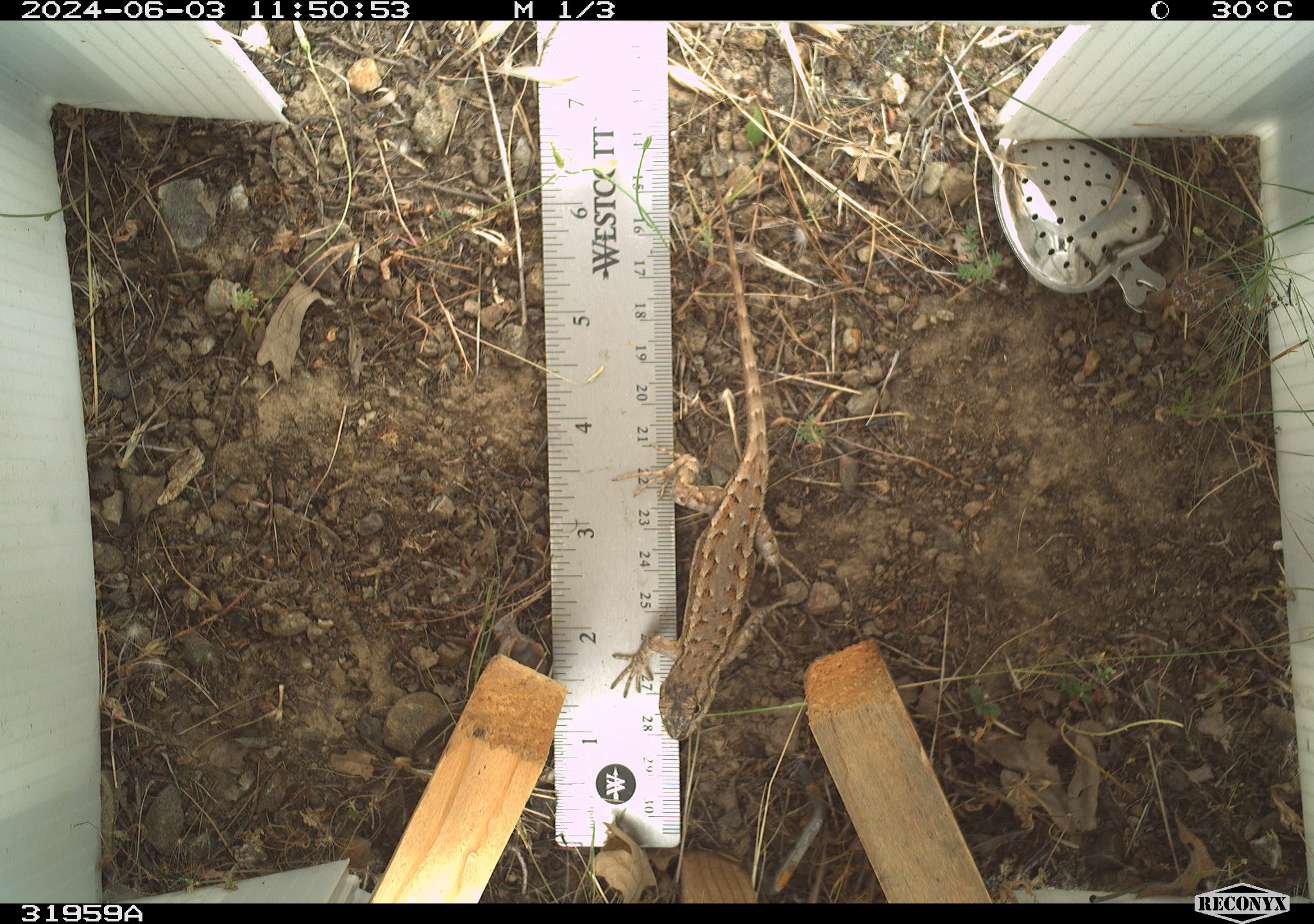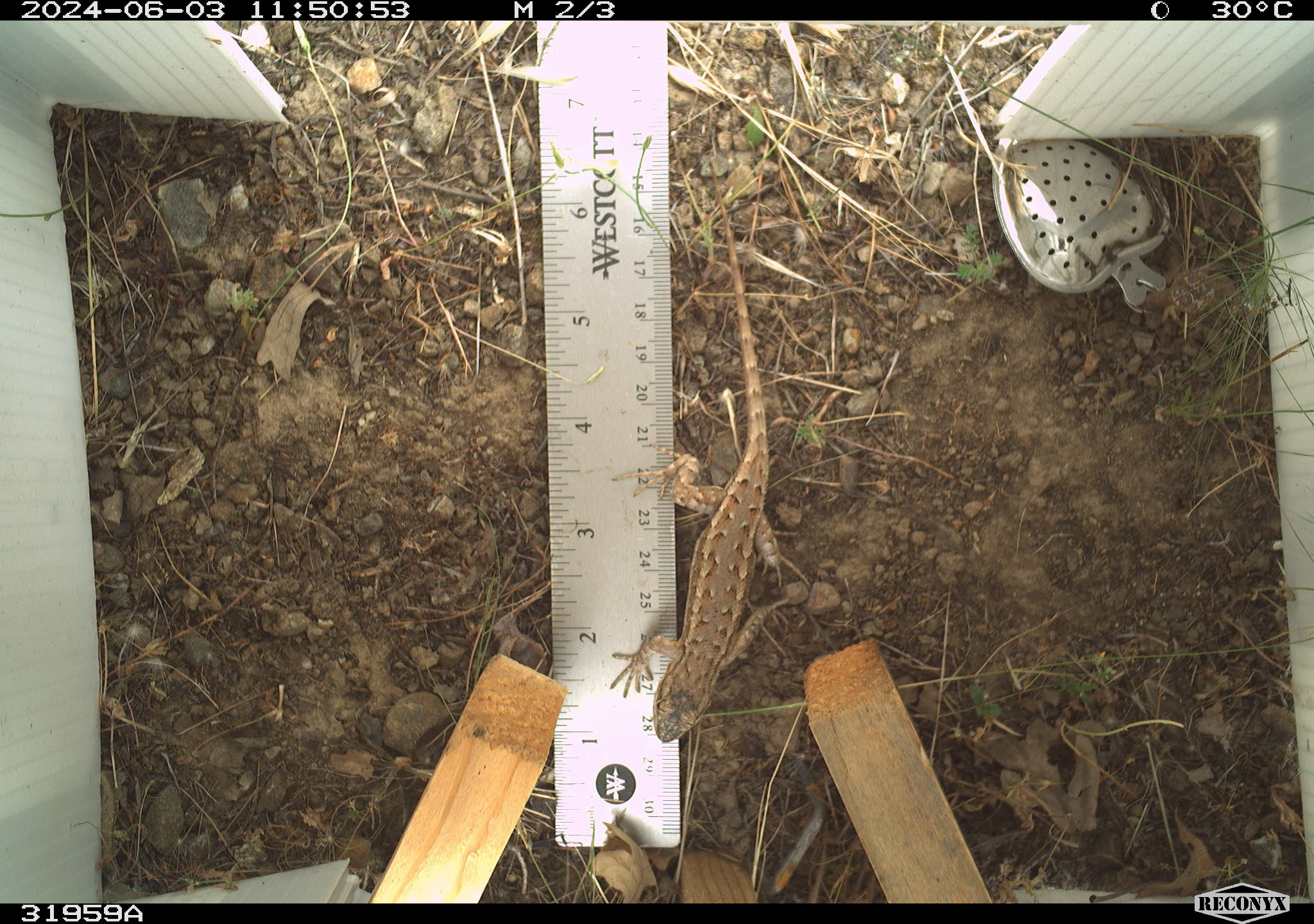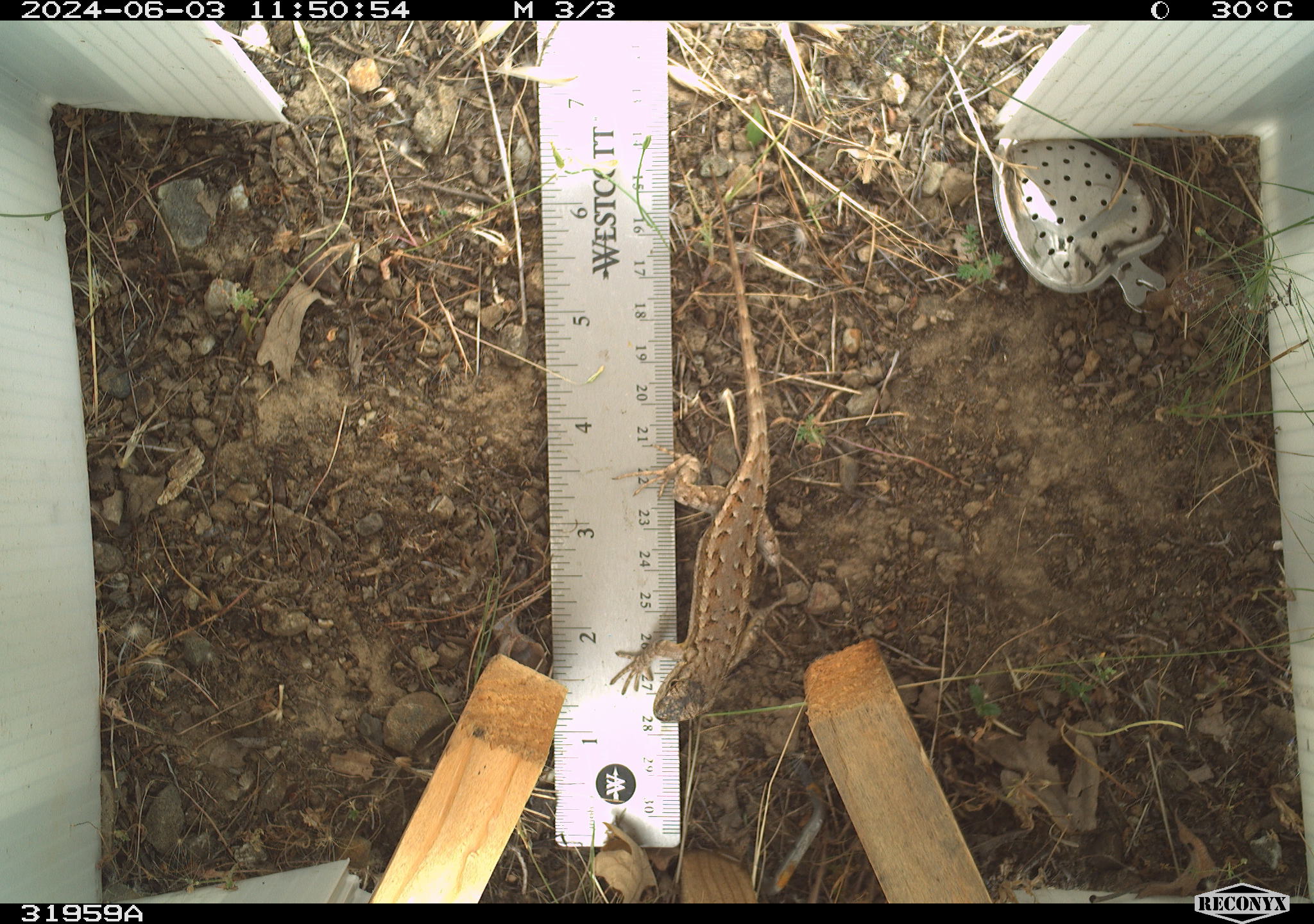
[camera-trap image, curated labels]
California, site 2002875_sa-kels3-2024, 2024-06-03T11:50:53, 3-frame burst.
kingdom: Animalia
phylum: Chordata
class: Reptilia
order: Squamata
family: Phrynosomatidae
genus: Sceloporus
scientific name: Sceloporus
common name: spiny lizards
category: sceloporus species